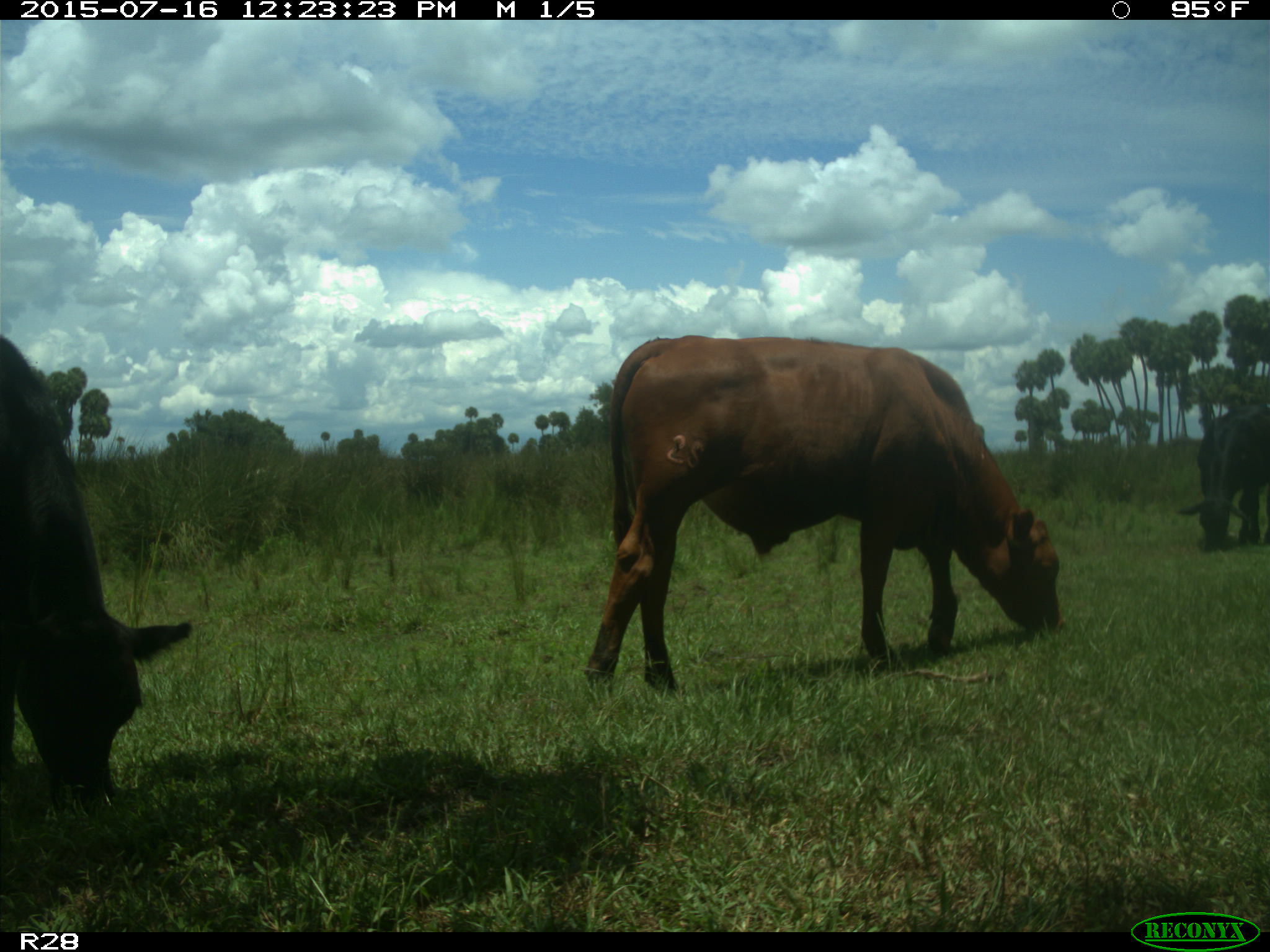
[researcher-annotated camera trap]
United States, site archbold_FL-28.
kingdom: Animalia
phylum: Chordata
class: Mammalia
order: Artiodactyla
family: Bovidae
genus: Bos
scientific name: Bos taurus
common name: domestic cow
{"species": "Bos taurus (domestic cow)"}